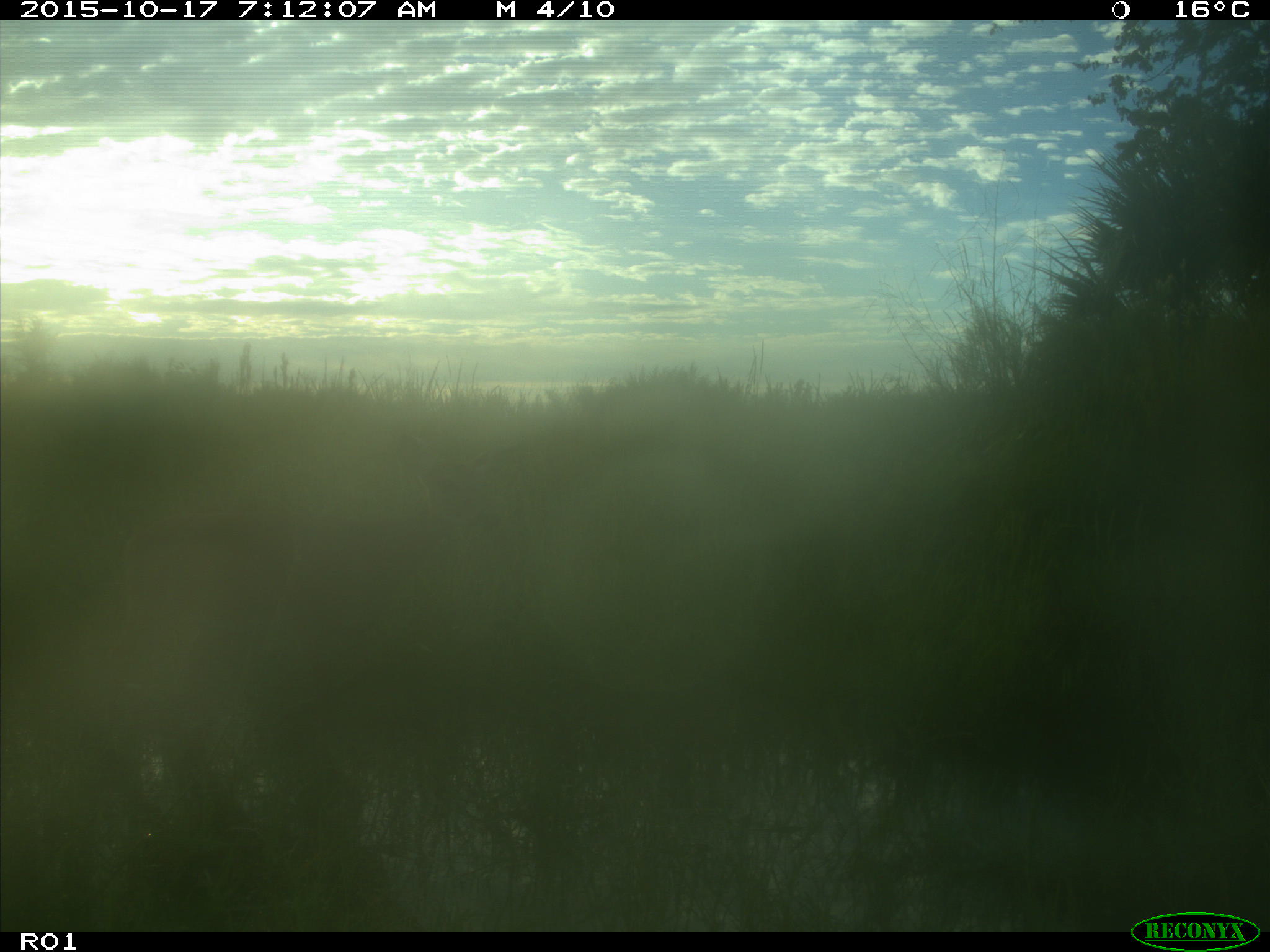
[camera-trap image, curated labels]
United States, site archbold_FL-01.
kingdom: Animalia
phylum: Chordata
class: Mammalia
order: Artiodactyla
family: Cervidae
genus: Odocoileus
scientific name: Odocoileus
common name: deer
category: unidentified deer